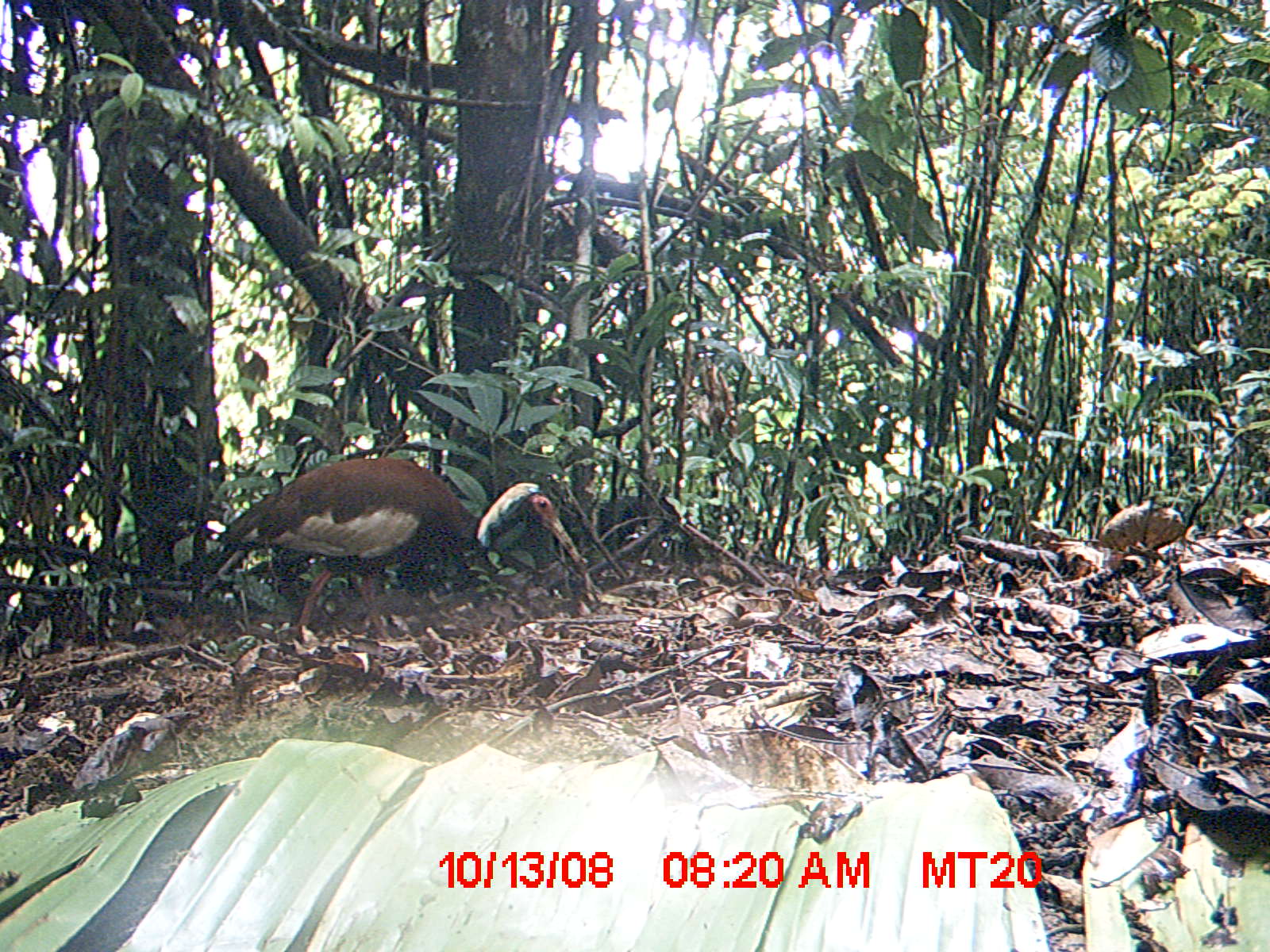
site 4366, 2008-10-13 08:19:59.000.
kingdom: Animalia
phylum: Chordata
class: Aves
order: Pelecaniformes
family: Threskiornithidae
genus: Lophotibis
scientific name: Lophotibis cristata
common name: madagascan ibis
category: lophotibis cristataa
Lophotibis cristataa (madagascan ibis) (Lophotibis cristata), count 2.